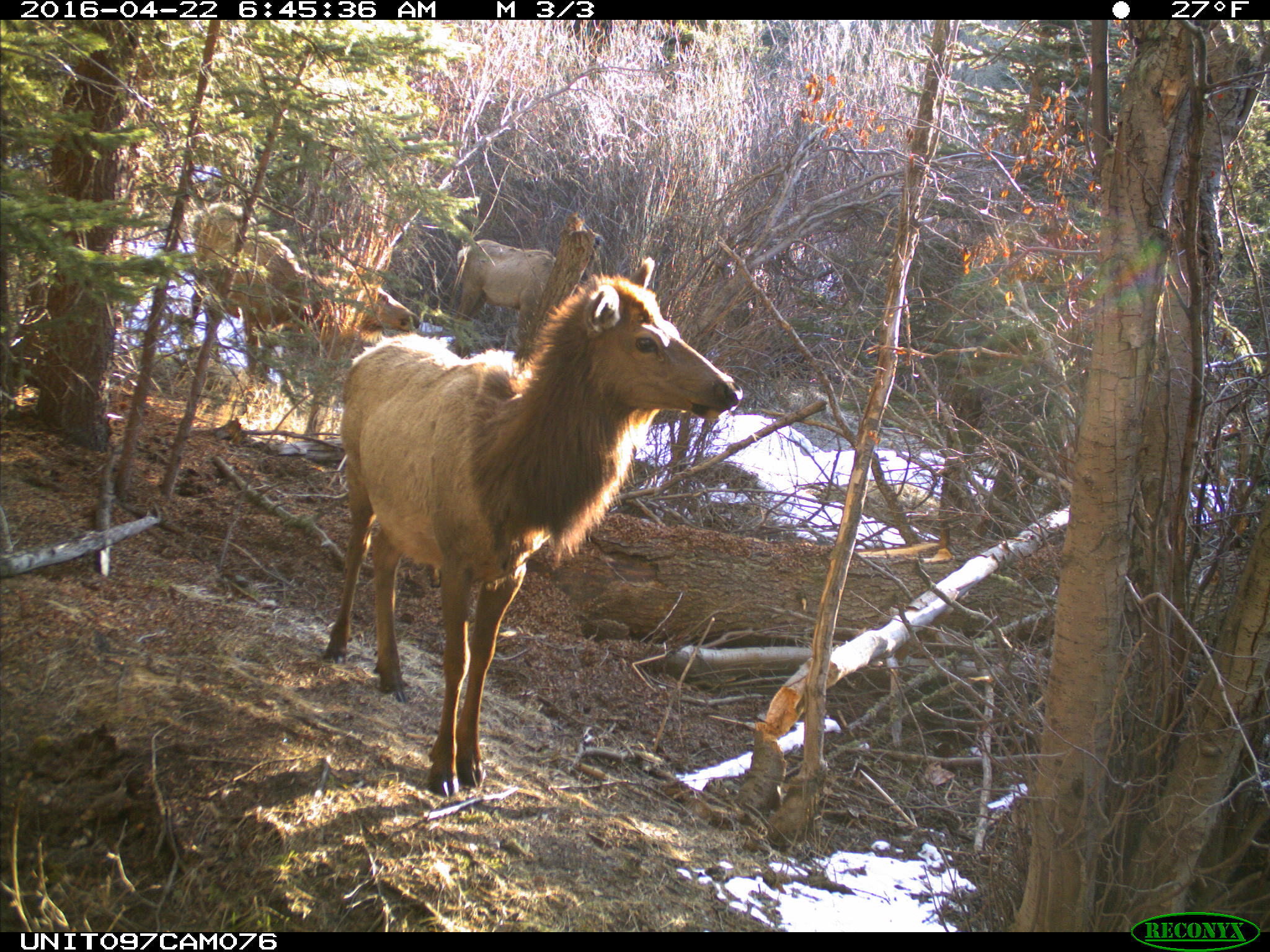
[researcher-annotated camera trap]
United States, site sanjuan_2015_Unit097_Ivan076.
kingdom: Animalia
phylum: Chordata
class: Mammalia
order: Artiodactyla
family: Cervidae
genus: Cervus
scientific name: Cervus elaphus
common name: red deer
Cervus elaphus (red deer).